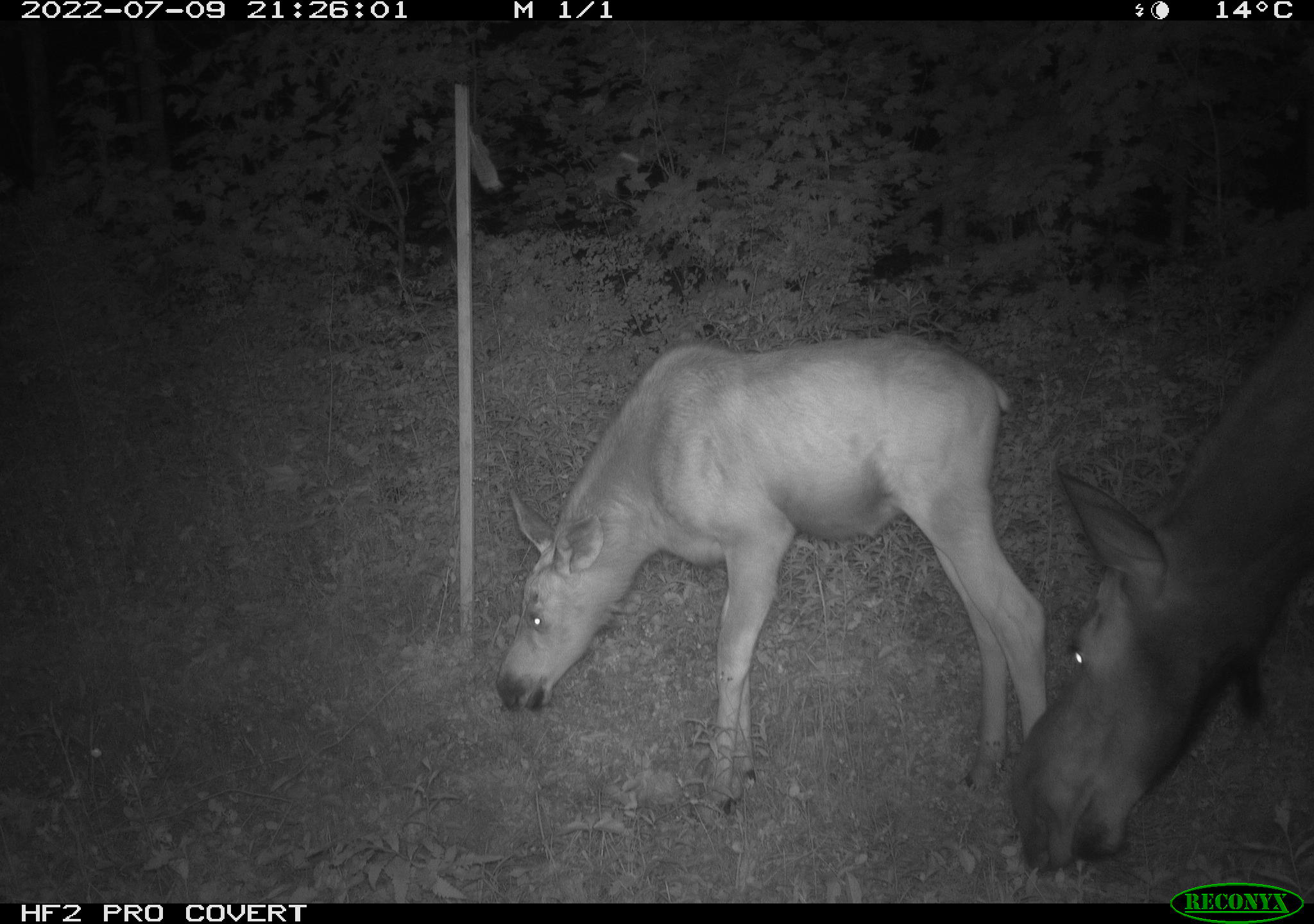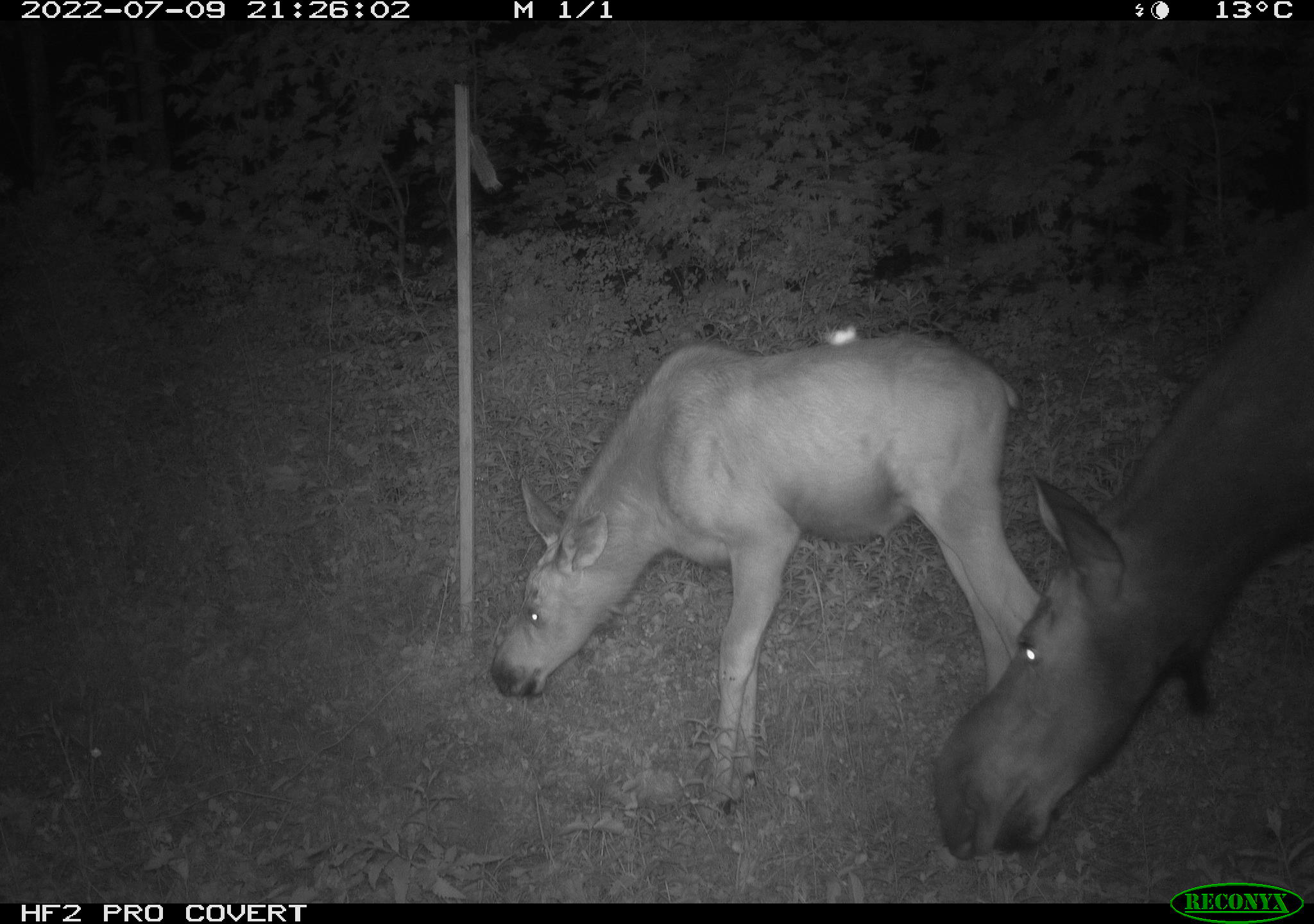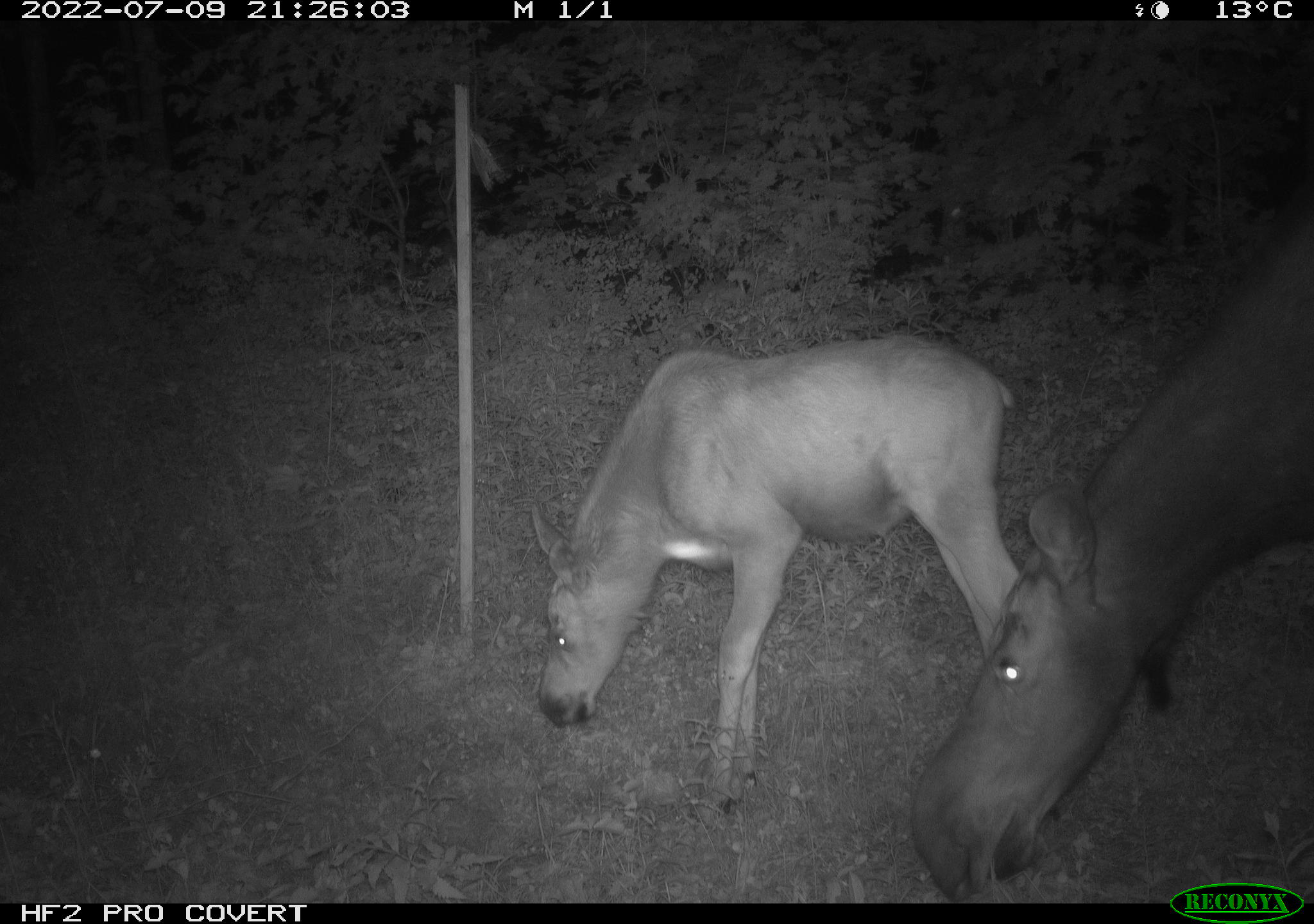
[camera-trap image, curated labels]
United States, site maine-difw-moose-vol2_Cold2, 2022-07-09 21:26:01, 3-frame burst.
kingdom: Animalia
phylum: Chordata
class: Mammalia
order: Artiodactyla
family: Cervidae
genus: Alces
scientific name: Alces alces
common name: moose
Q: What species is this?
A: Moose (Alces alces).